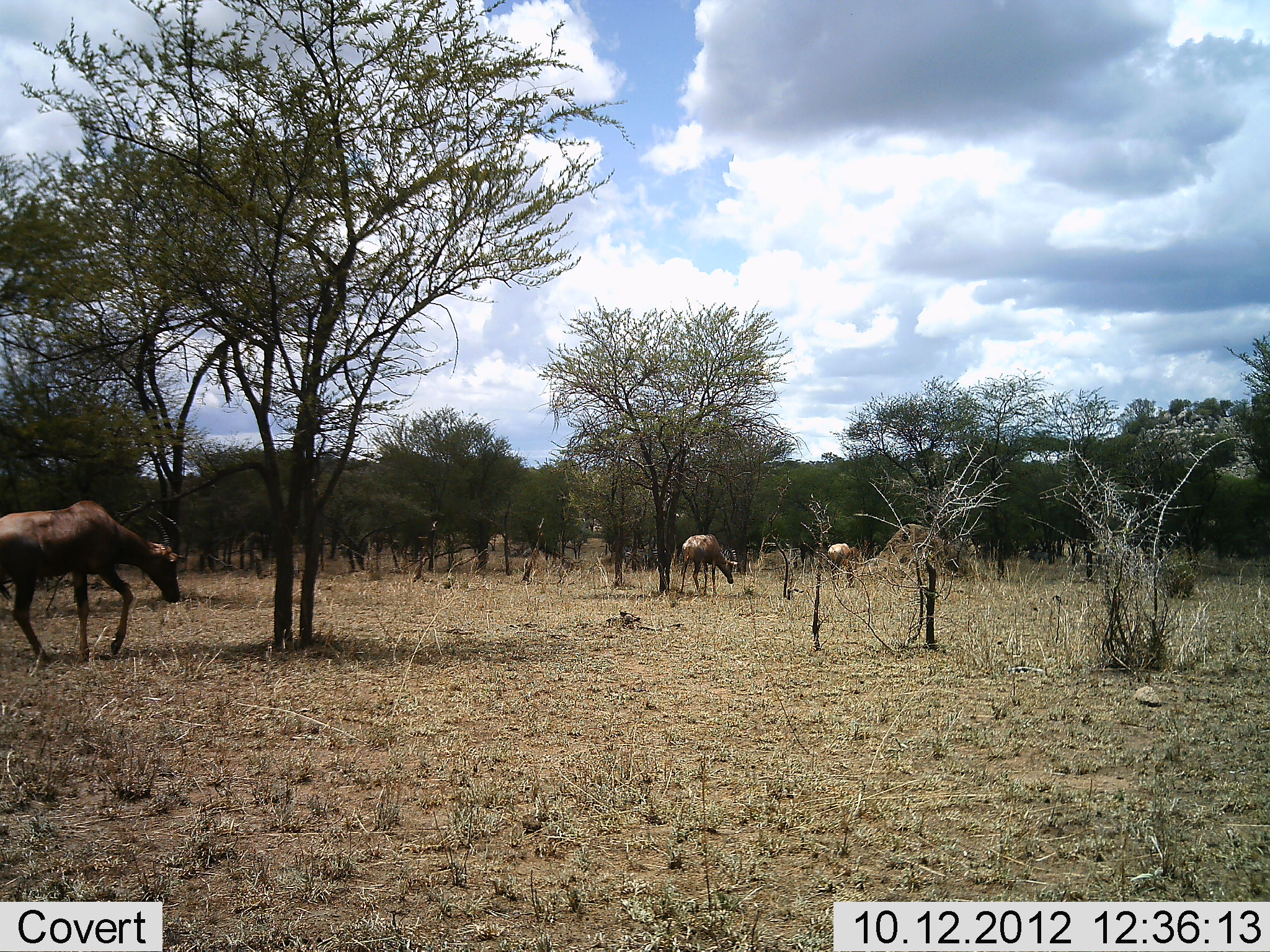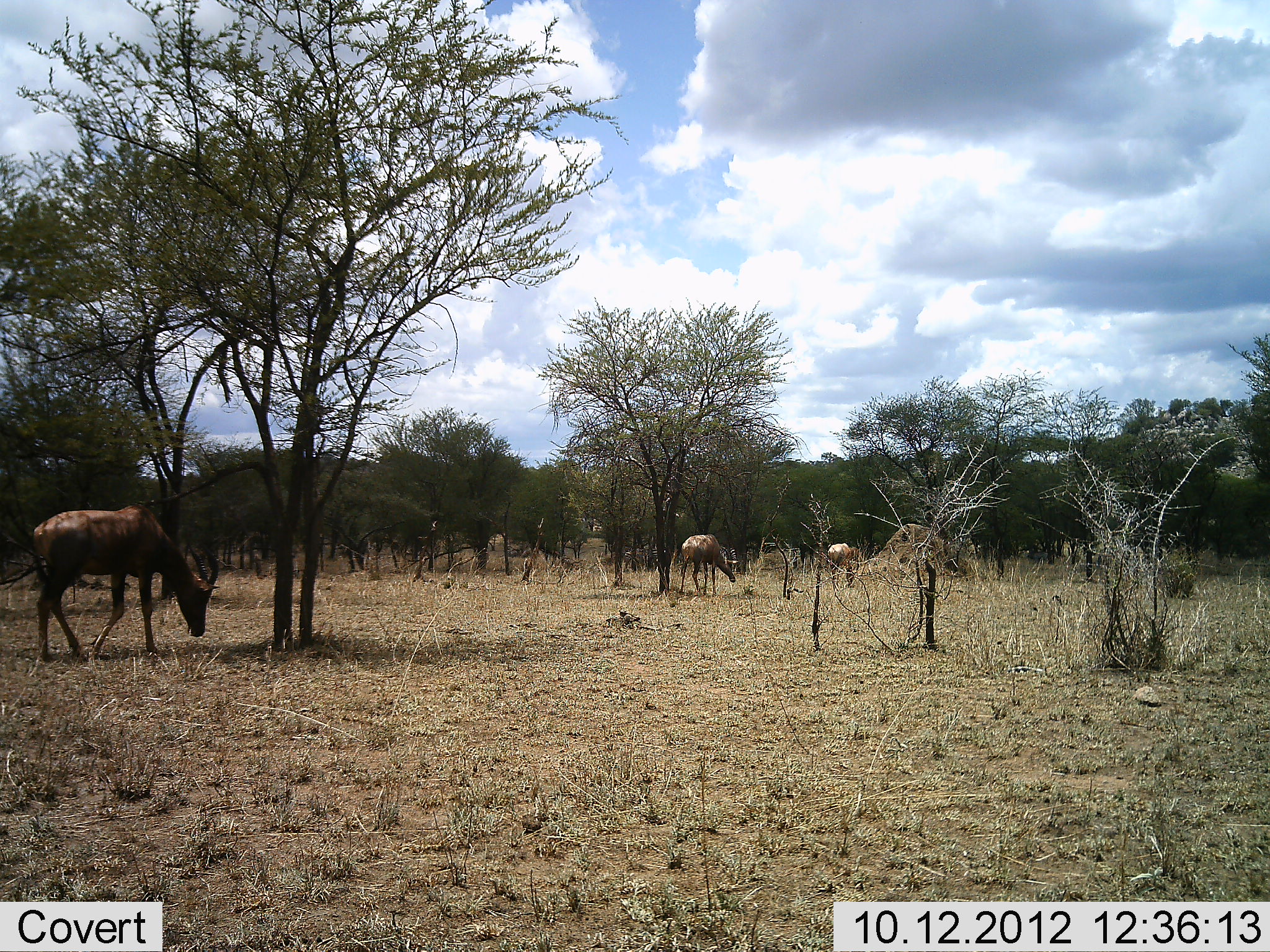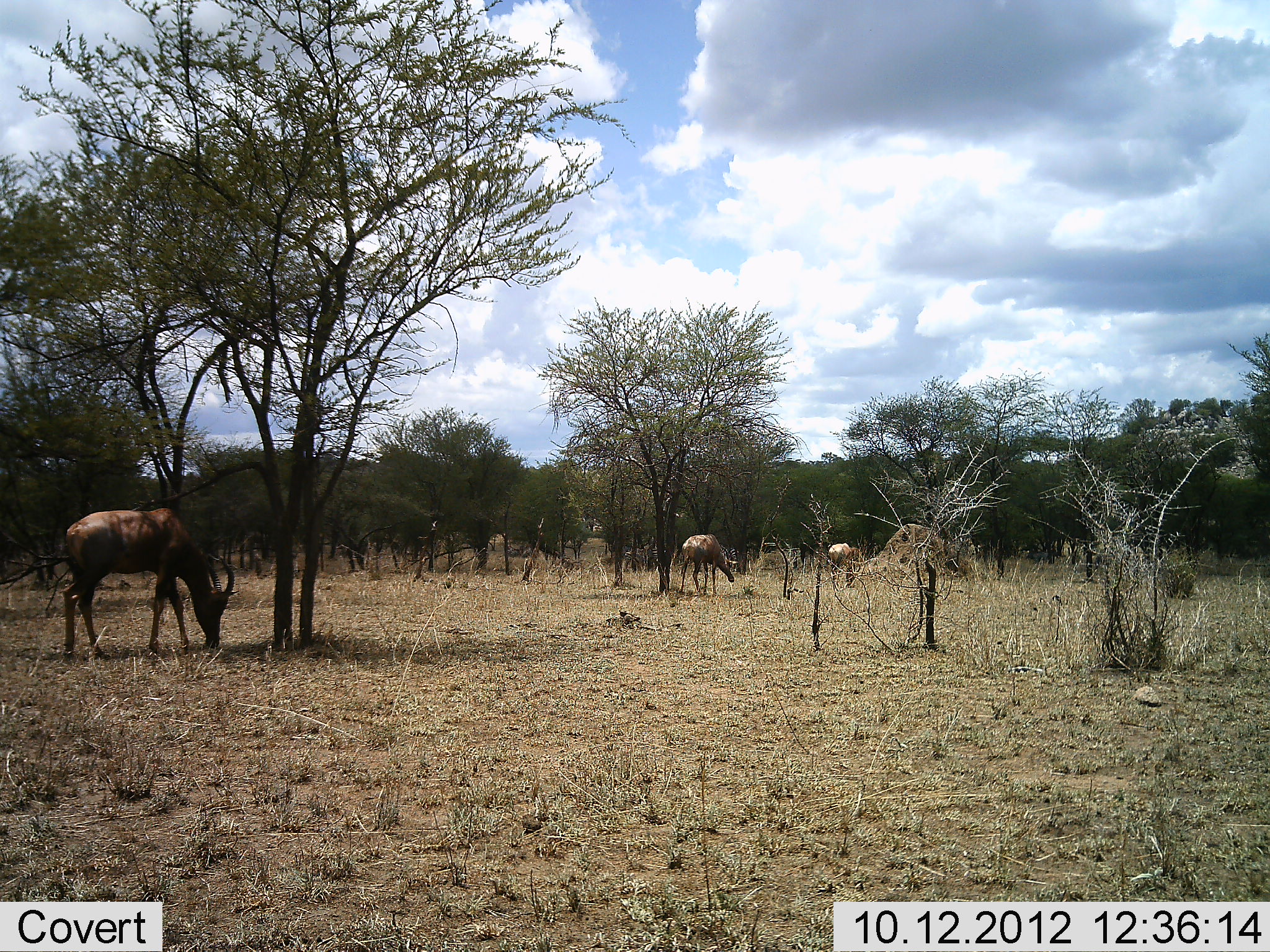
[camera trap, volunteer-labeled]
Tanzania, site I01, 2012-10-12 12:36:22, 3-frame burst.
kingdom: Animalia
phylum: Chordata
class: Mammalia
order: Artiodactyla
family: Bovidae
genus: Damaliscus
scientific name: Damaliscus lunatus jimela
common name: topi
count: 3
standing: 20%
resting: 0%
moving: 70%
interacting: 0%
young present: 0%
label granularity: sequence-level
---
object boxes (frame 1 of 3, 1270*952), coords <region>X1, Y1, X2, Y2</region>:
animal: <region>0, 497, 186, 664</region>; <region>677, 533, 737, 595</region>; <region>826, 543, 861, 587</region>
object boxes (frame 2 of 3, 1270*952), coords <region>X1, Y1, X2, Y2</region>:
animal: <region>27, 502, 222, 665</region>; <region>679, 532, 740, 596</region>; <region>827, 542, 863, 589</region>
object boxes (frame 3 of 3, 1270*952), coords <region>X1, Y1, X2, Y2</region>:
animal: <region>61, 506, 237, 663</region>; <region>676, 534, 738, 598</region>; <region>828, 542, 865, 588</region>